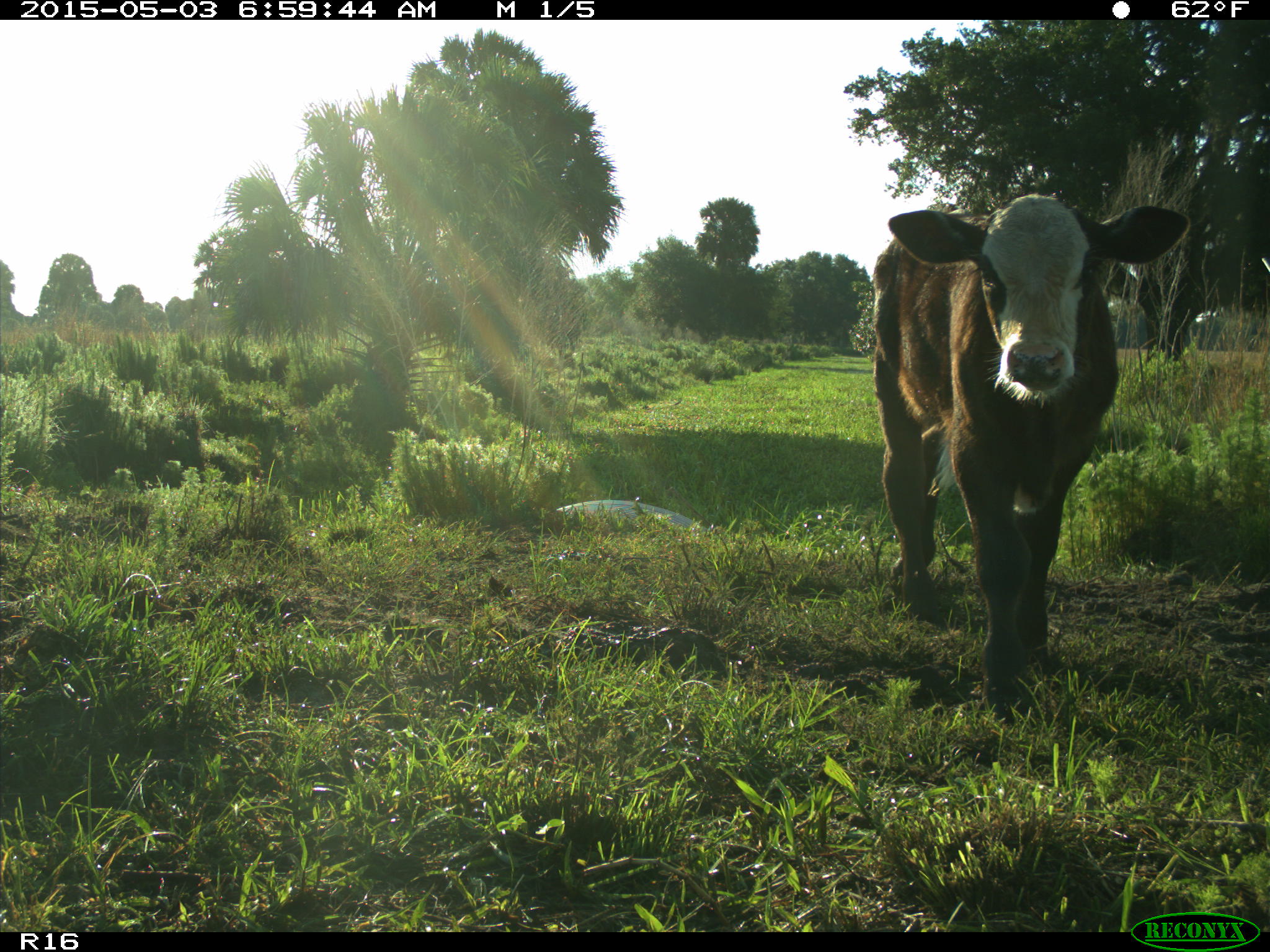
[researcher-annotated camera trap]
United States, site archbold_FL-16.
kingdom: Animalia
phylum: Chordata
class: Mammalia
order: Artiodactyla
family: Bovidae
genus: Bos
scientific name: Bos taurus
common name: domestic cow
Bos taurus (domestic cow).